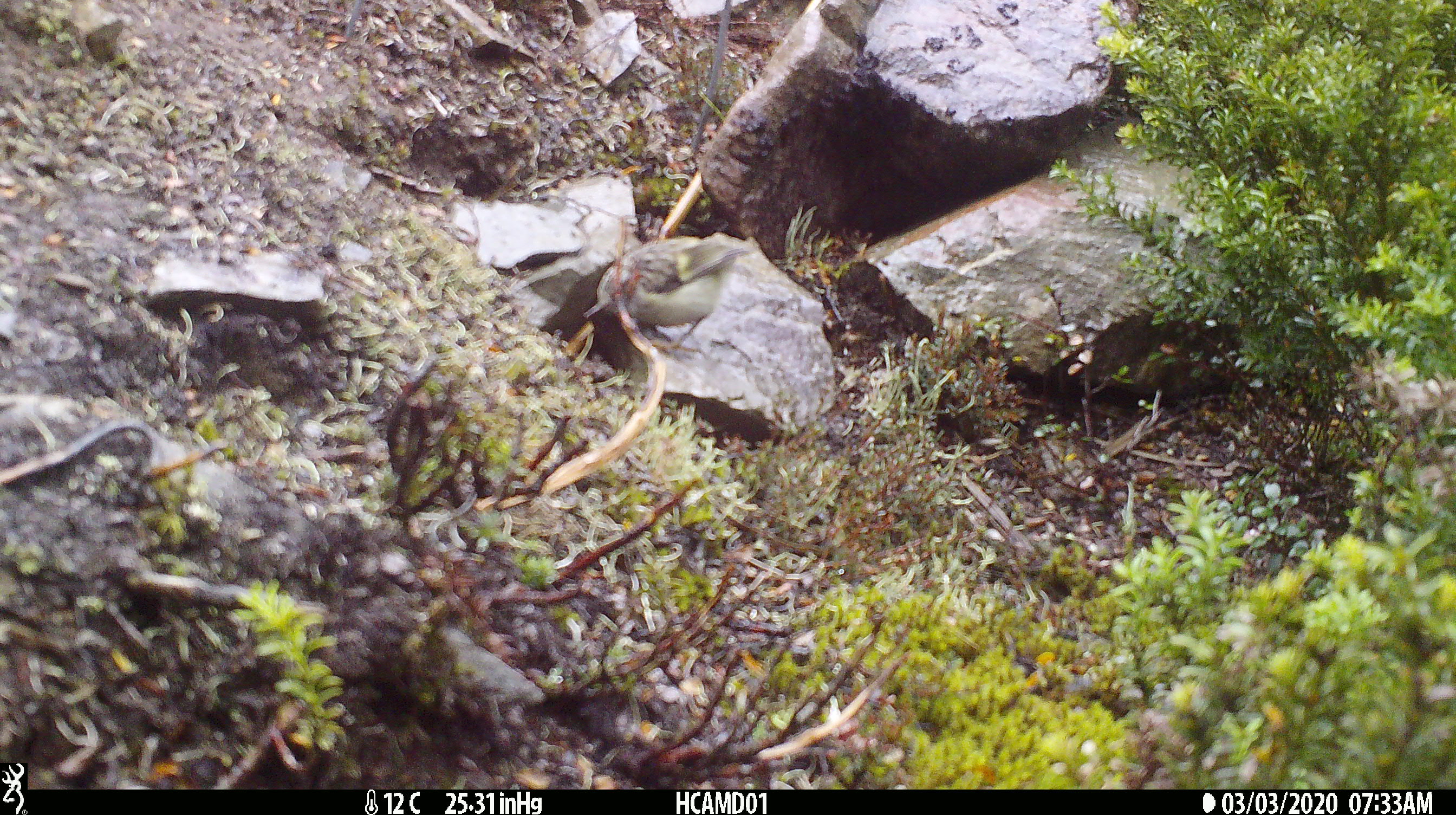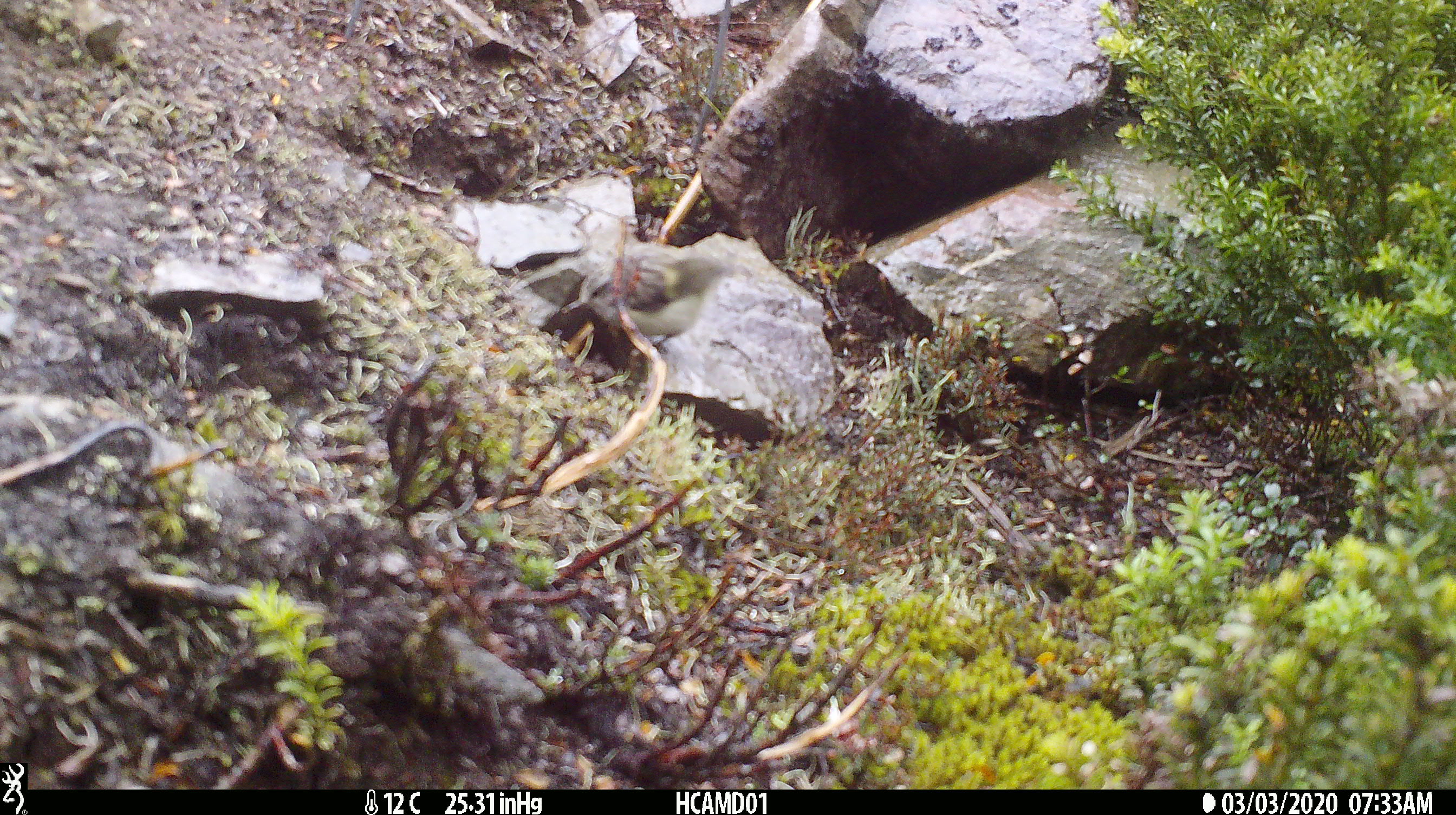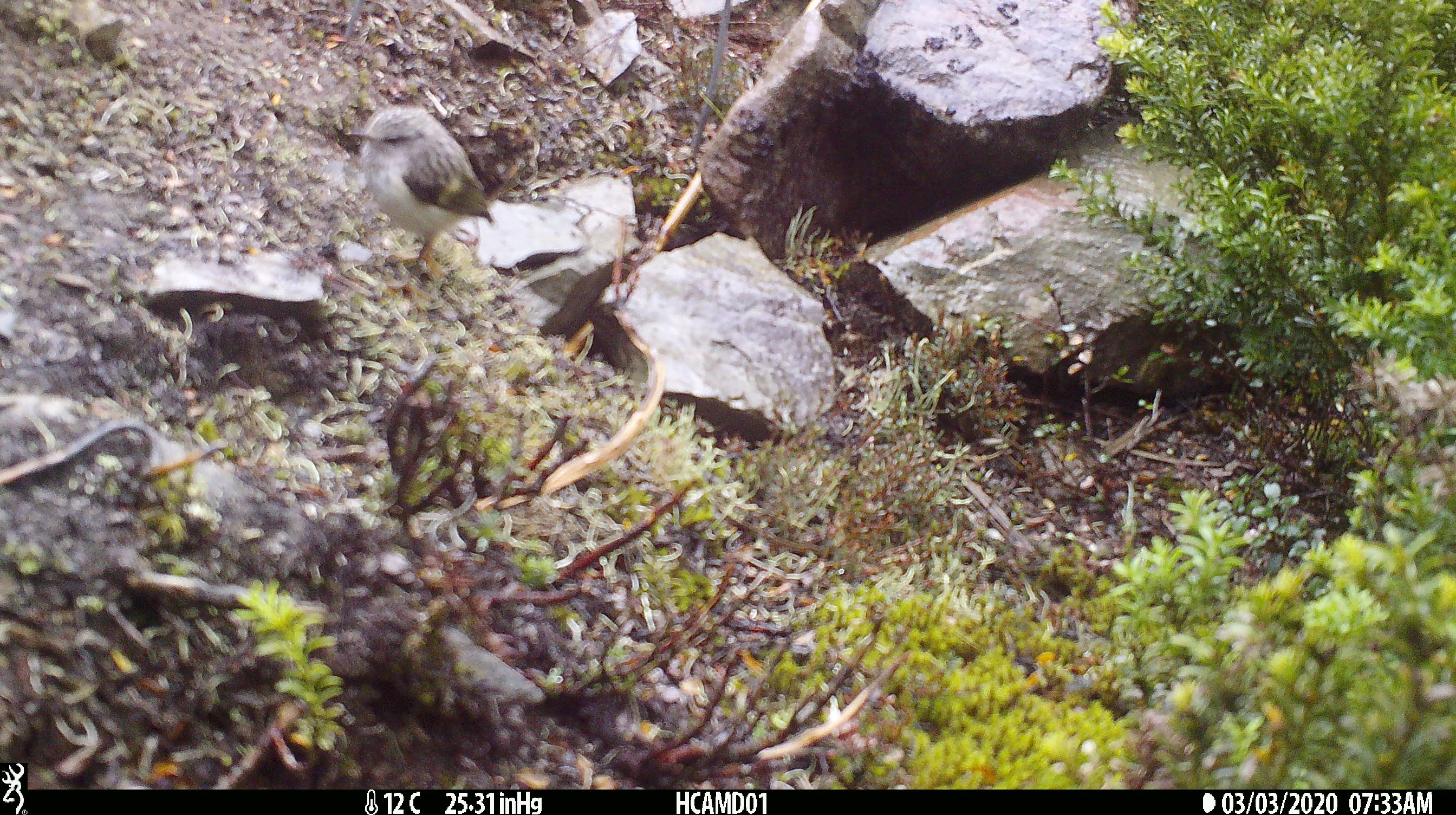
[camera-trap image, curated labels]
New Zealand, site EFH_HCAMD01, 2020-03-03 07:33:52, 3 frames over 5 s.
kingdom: Animalia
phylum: Chordata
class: Aves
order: Passeriformes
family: Acanthisittidae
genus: Acanthisitta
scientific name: Acanthisitta chloris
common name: rifleman